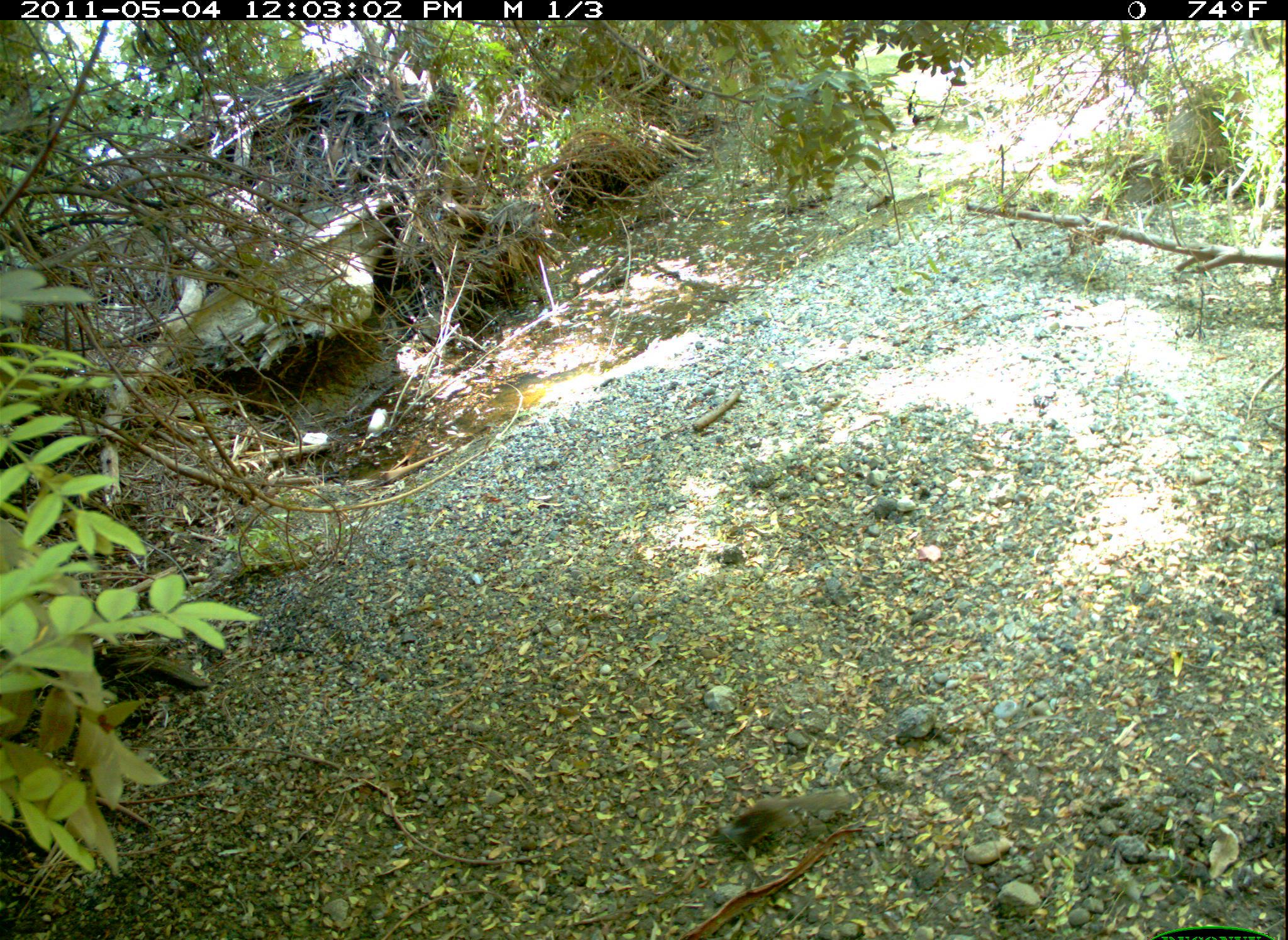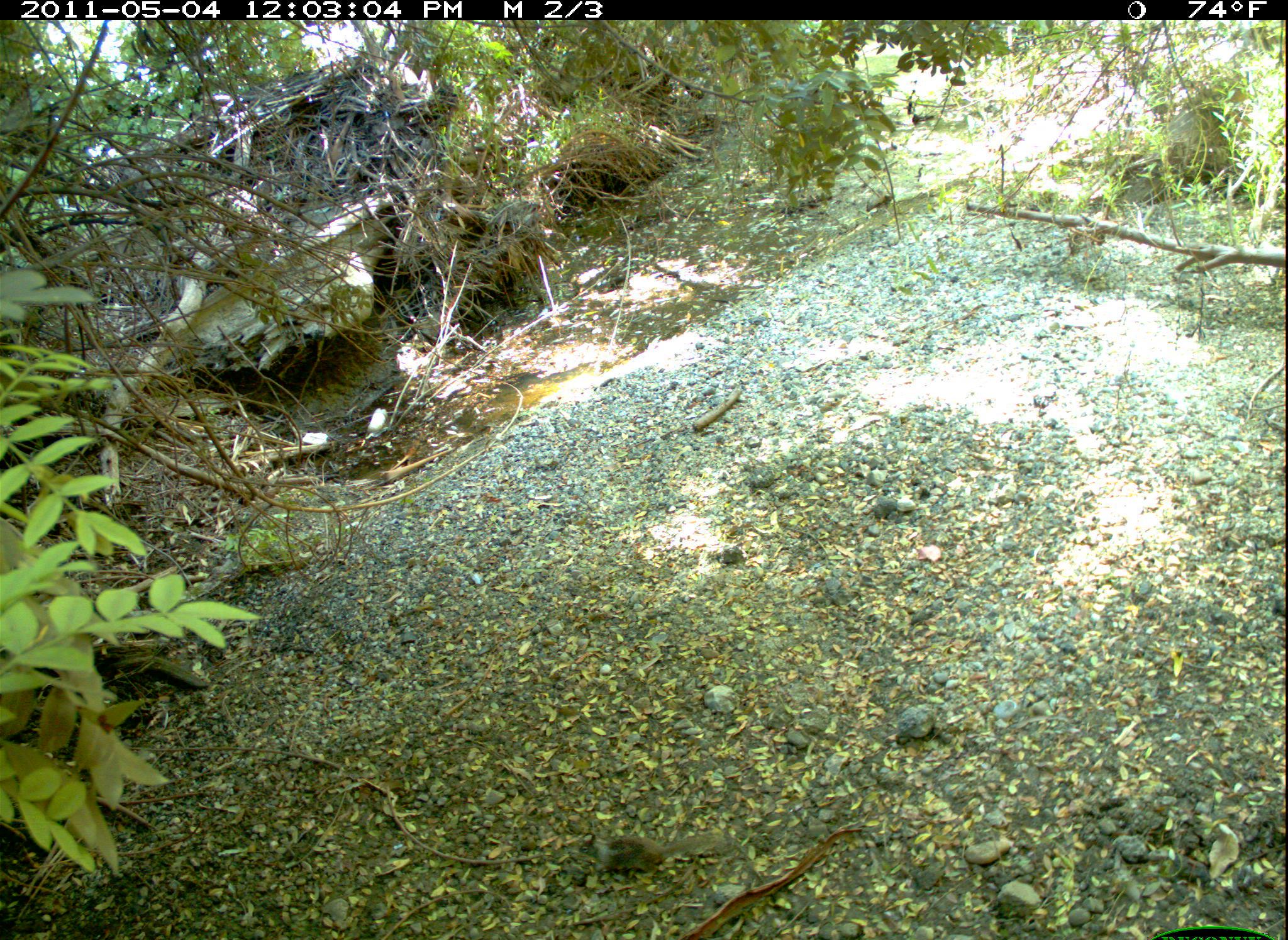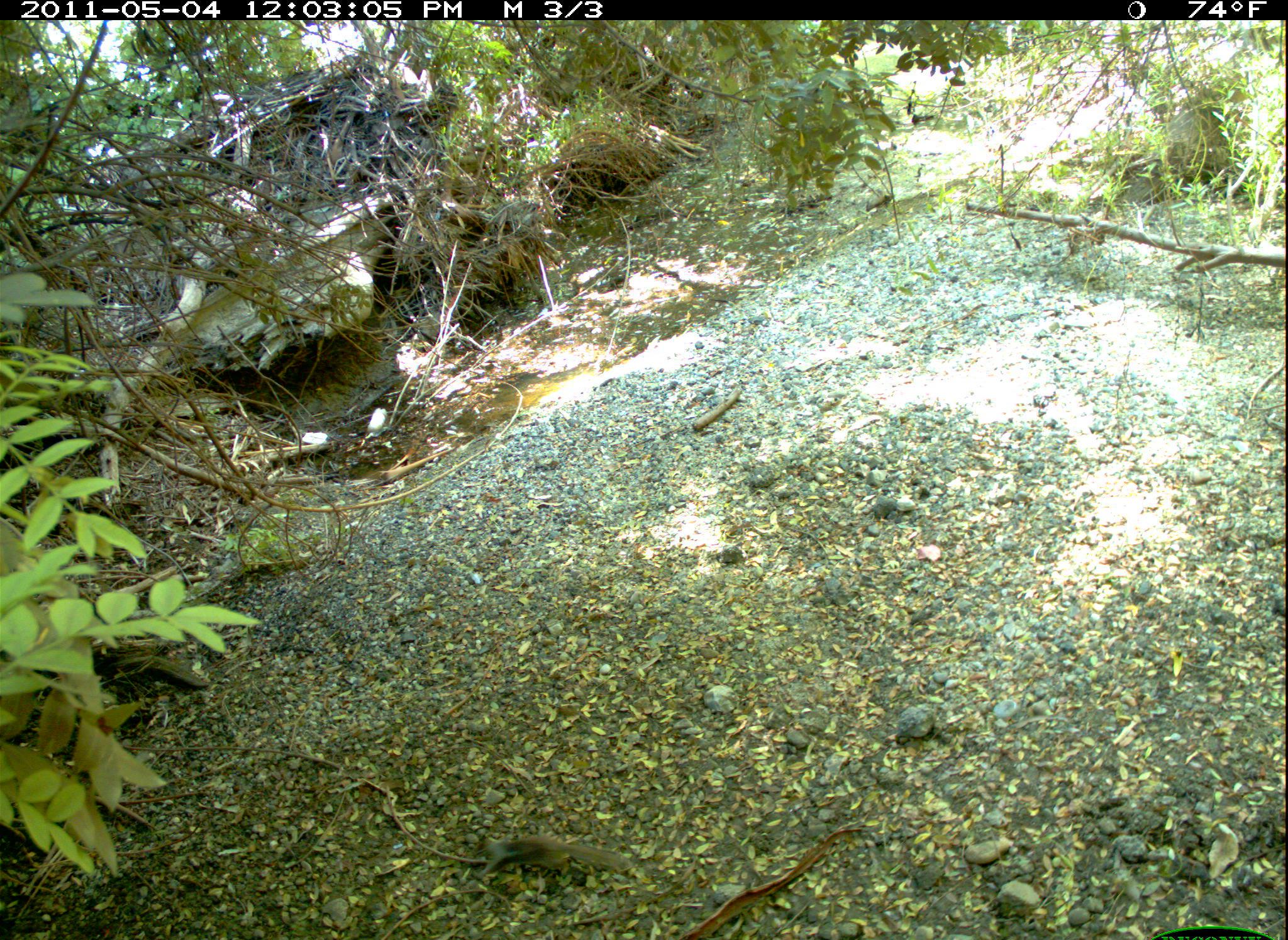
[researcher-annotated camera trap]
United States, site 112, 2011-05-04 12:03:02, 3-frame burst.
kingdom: Animalia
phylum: Chordata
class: Mammalia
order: Rodentia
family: Sciuridae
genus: Sciurus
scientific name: Sciurus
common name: squirrel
Squirrel (Sciurus).